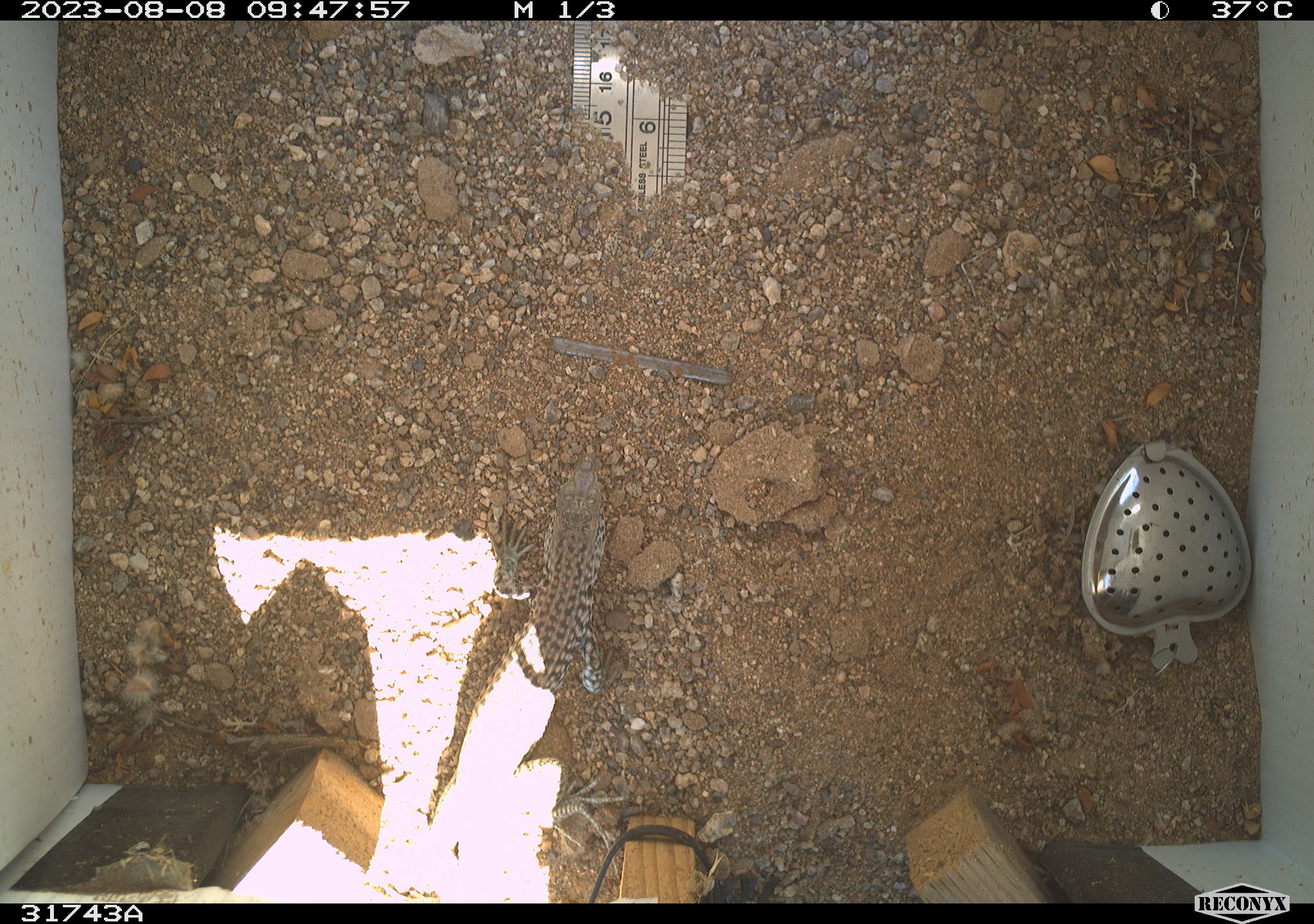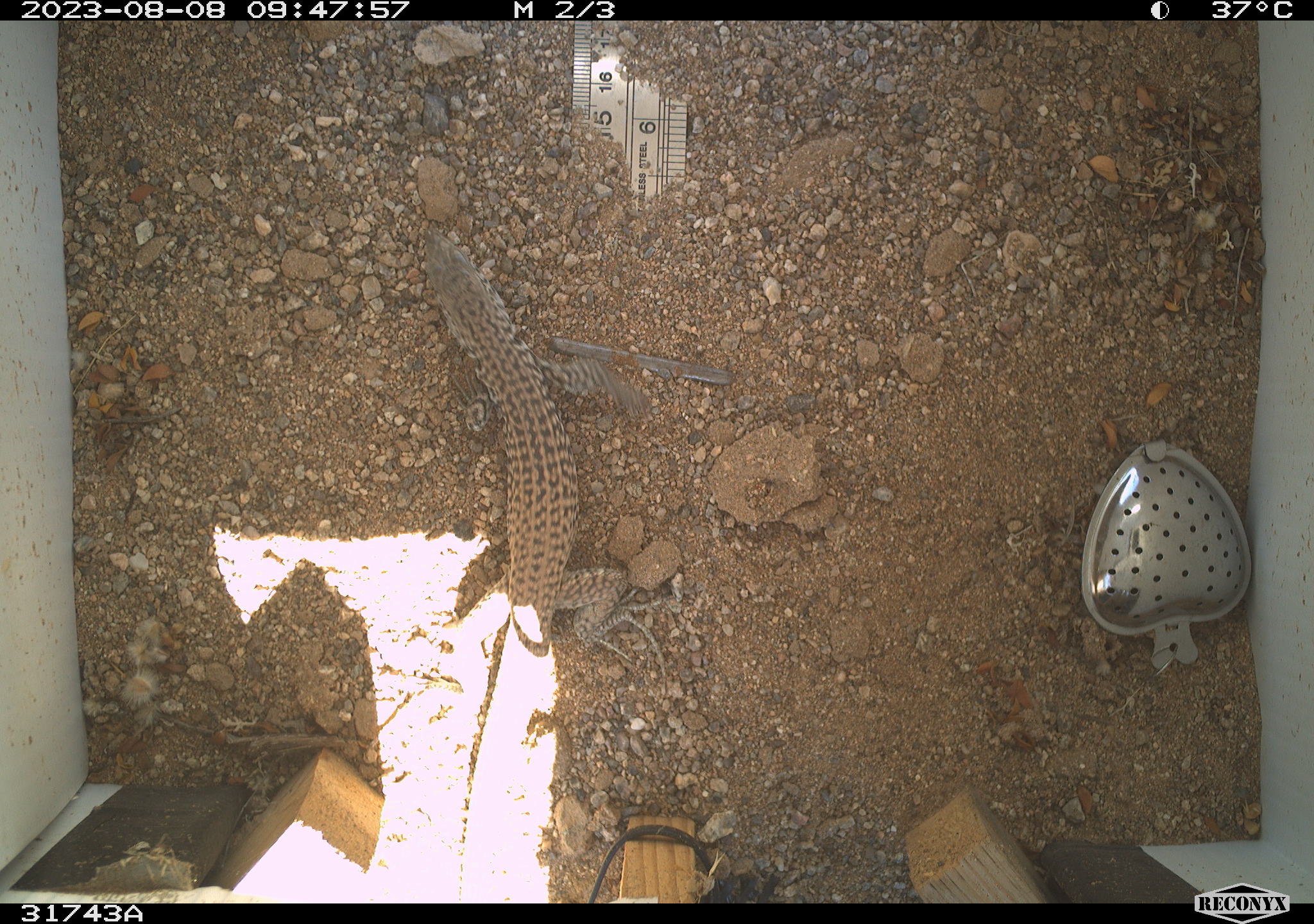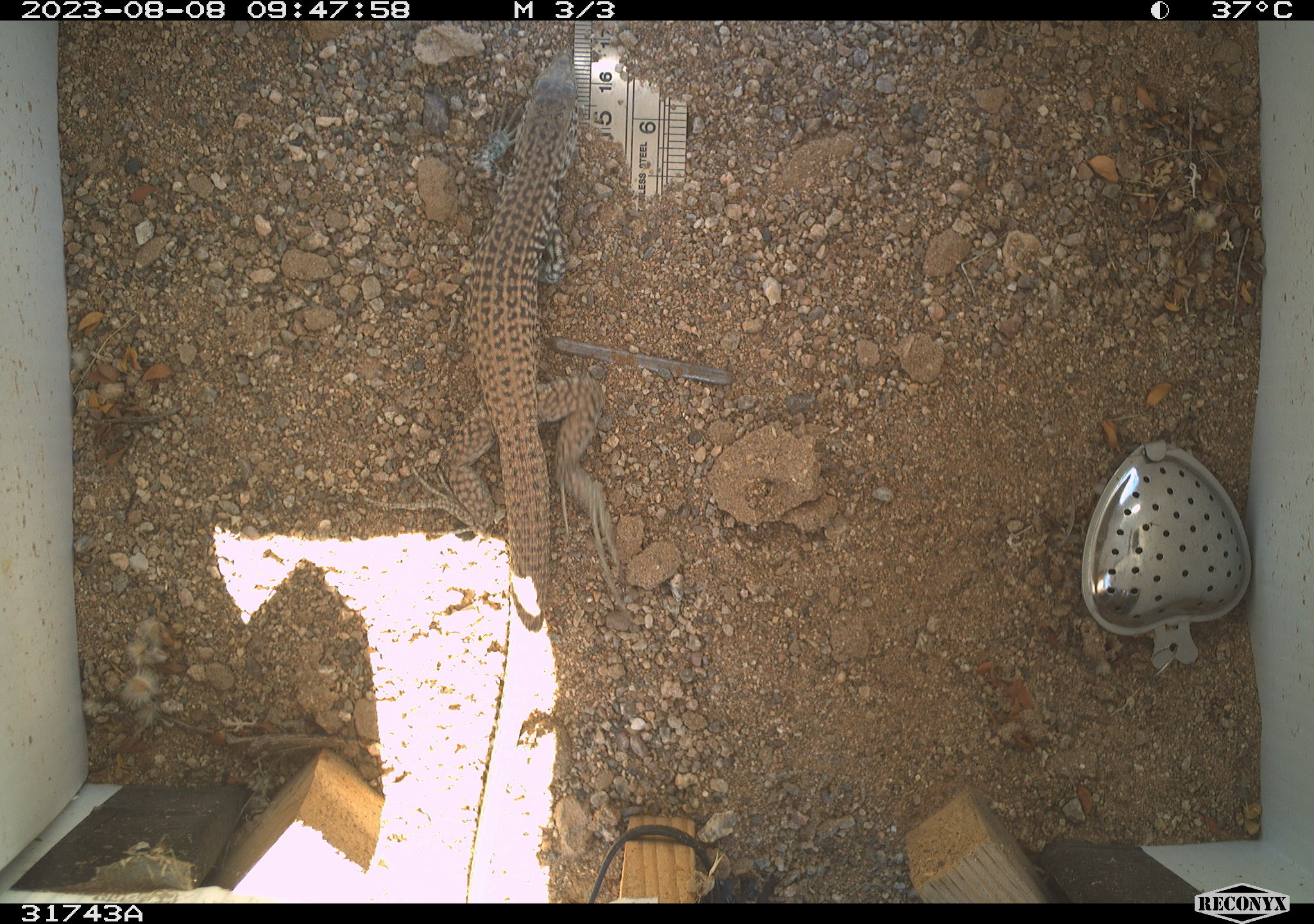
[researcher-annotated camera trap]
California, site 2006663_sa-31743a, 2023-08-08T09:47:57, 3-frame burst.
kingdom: Animalia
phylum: Chordata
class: Reptilia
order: Squamata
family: Teiidae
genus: Aspidoscelis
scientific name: Aspidoscelis tigris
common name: western whiptail